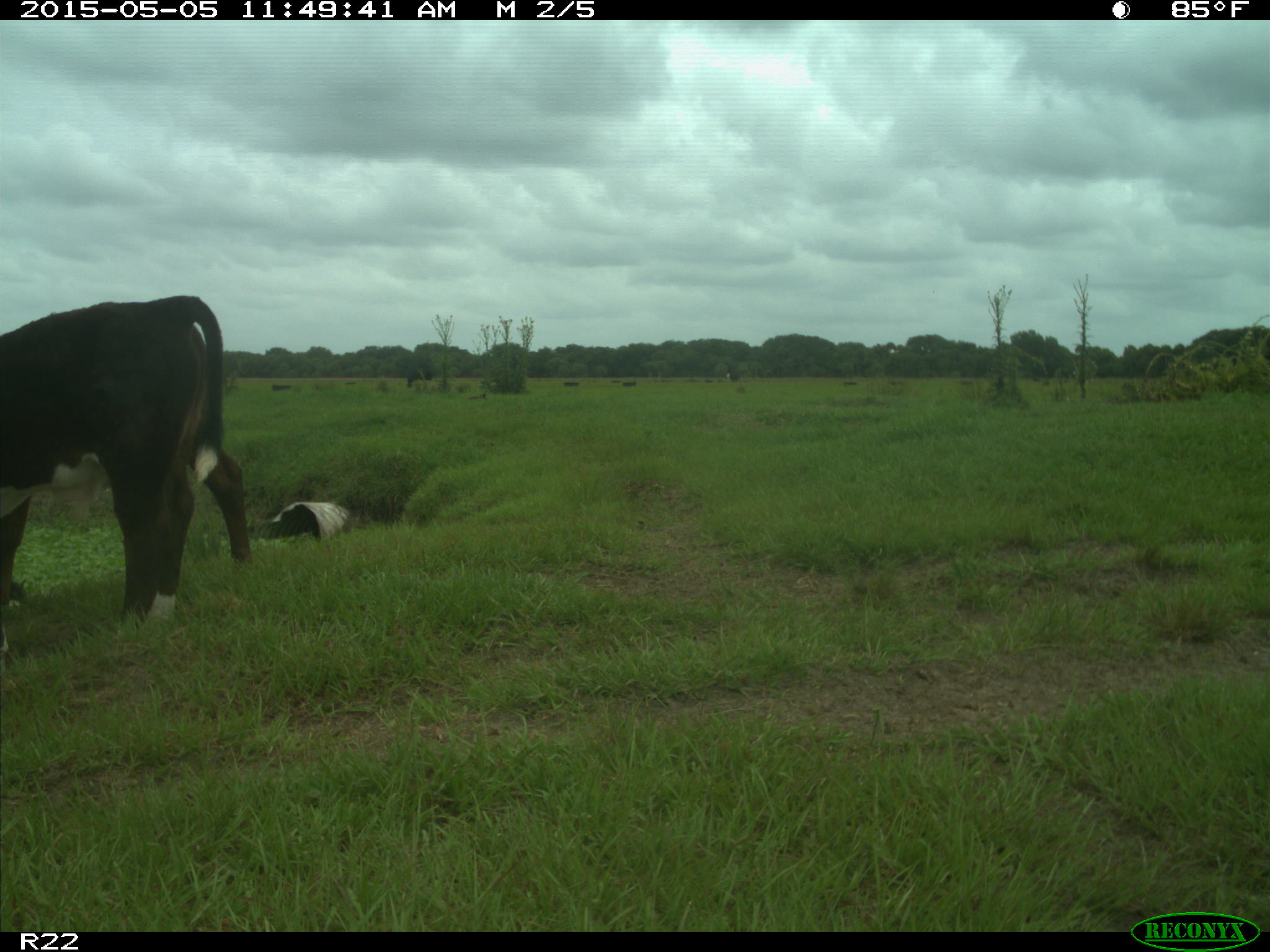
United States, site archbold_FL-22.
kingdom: Animalia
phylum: Chordata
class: Mammalia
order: Artiodactyla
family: Bovidae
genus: Bos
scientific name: Bos taurus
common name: domestic cow